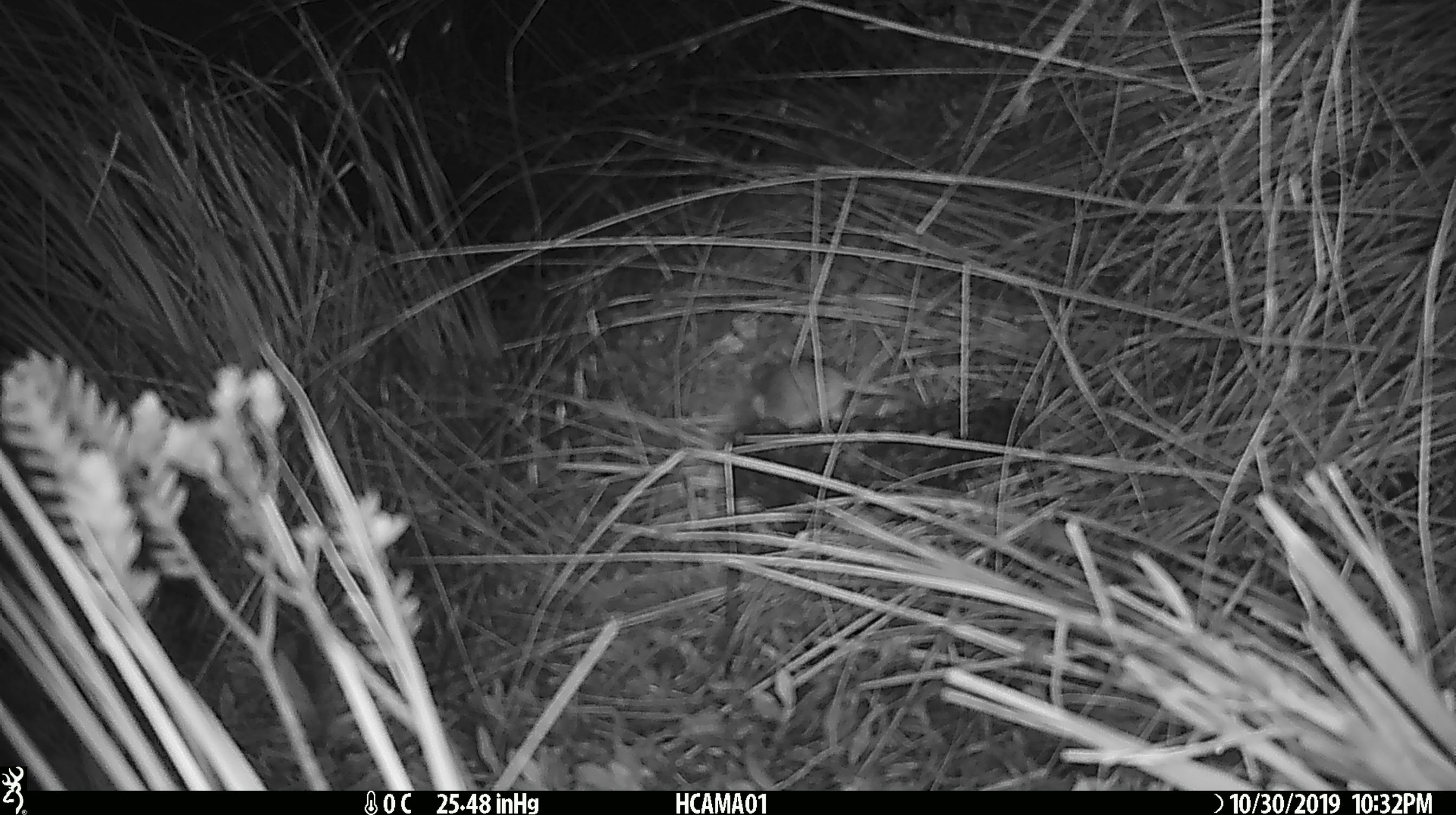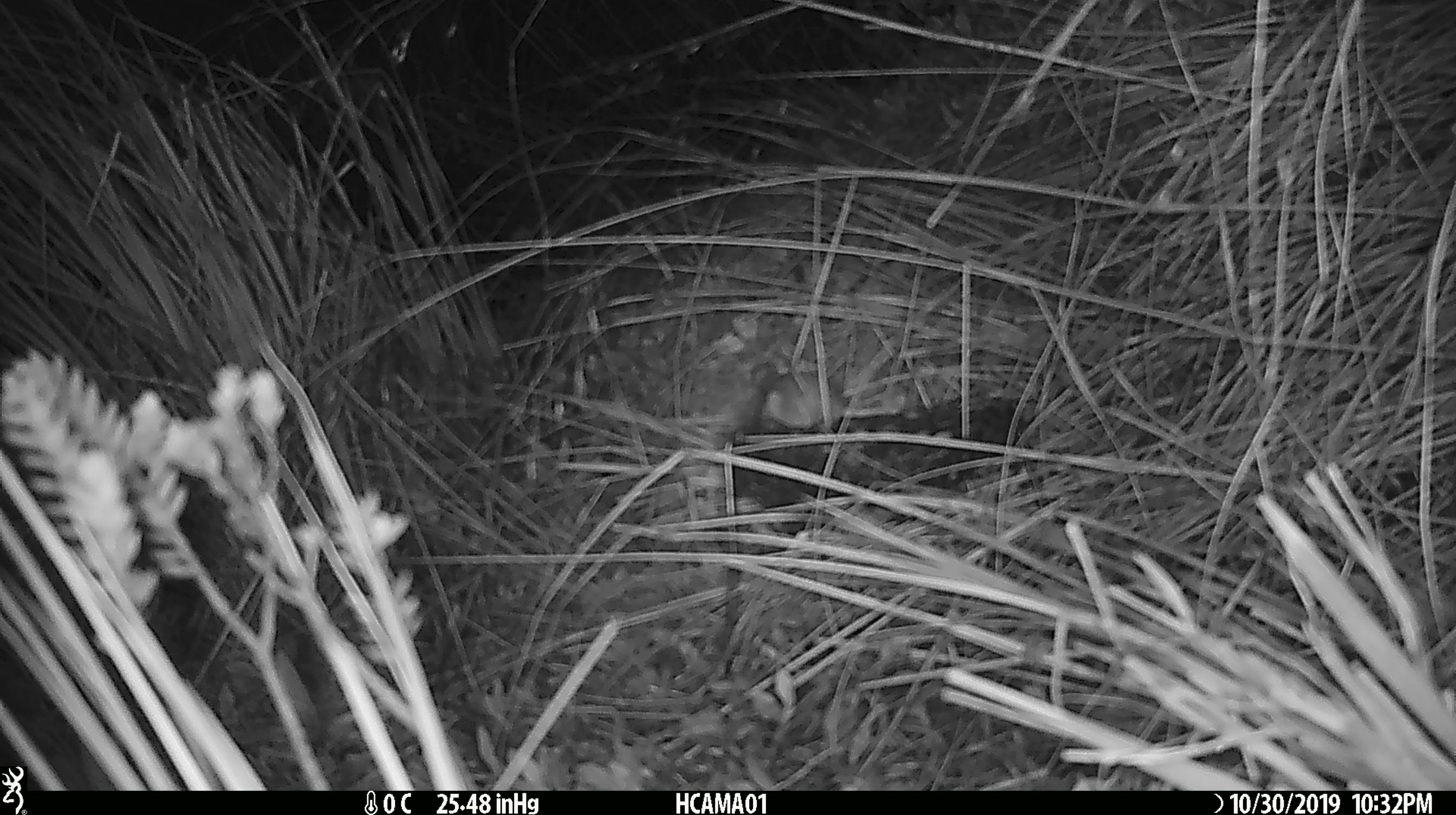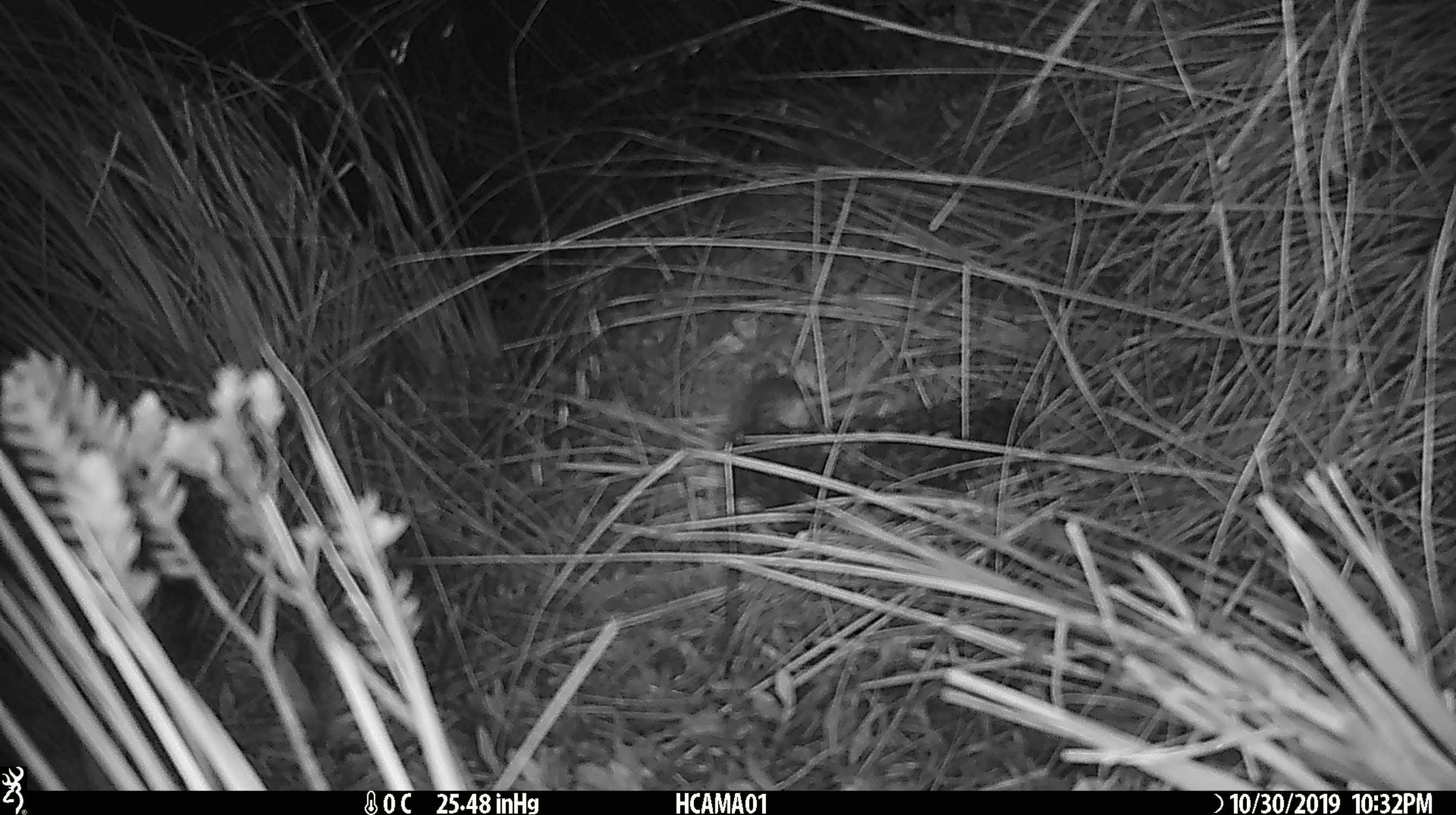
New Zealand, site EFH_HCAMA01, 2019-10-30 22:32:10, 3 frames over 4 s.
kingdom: Animalia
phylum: Chordata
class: Mammalia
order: Rodentia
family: Muridae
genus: Mus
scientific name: Mus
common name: mouse